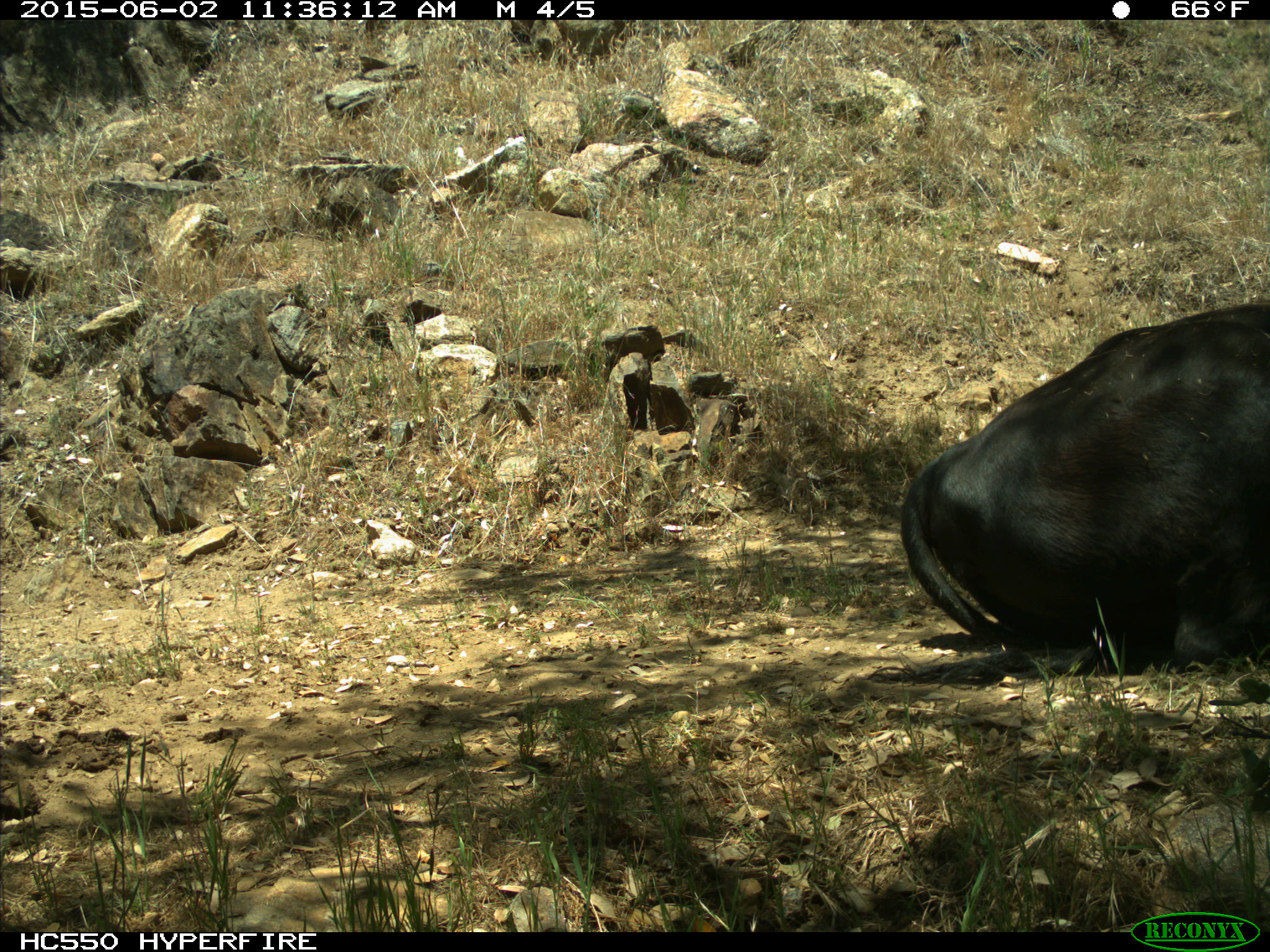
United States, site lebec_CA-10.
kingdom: Animalia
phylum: Chordata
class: Mammalia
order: Artiodactyla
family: Bovidae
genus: Bos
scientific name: Bos taurus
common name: domestic cow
Bos taurus (domestic cow).